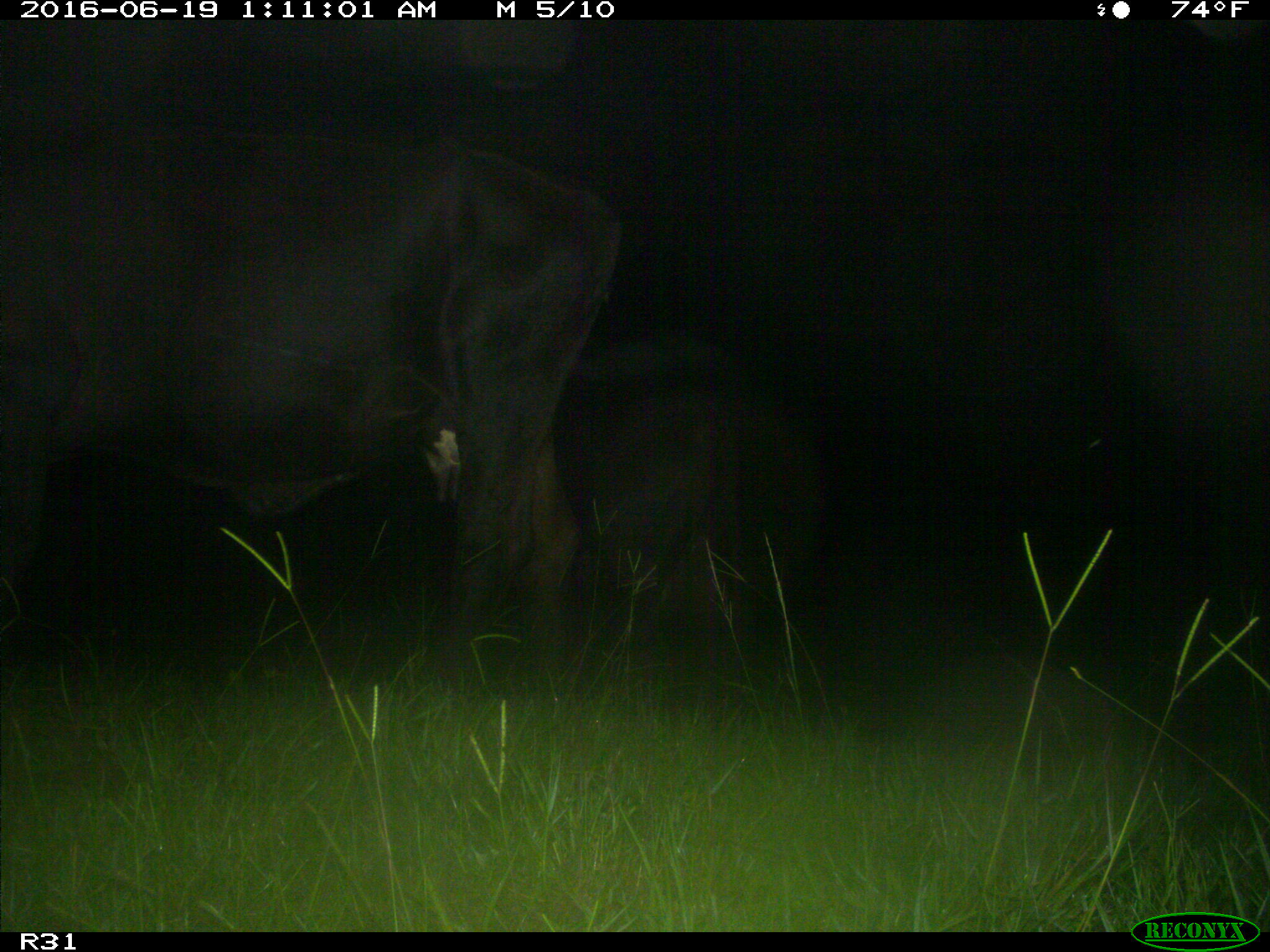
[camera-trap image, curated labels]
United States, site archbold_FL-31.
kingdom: Animalia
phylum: Chordata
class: Mammalia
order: Artiodactyla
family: Bovidae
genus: Bos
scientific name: Bos taurus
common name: domestic cow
Bos taurus (domestic cow).